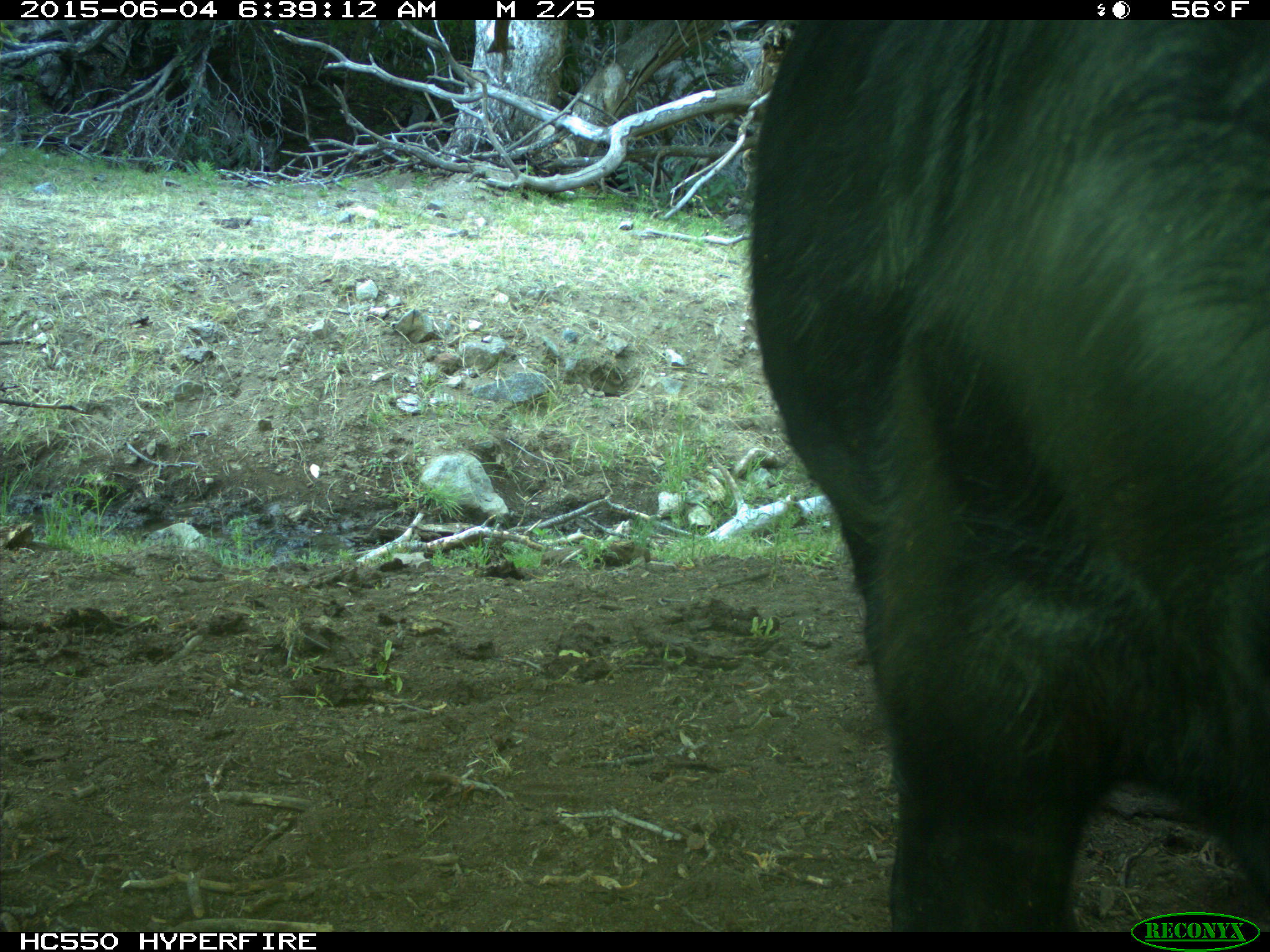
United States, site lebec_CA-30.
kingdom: Animalia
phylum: Chordata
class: Mammalia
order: Artiodactyla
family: Bovidae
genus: Bos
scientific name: Bos taurus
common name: domestic cow